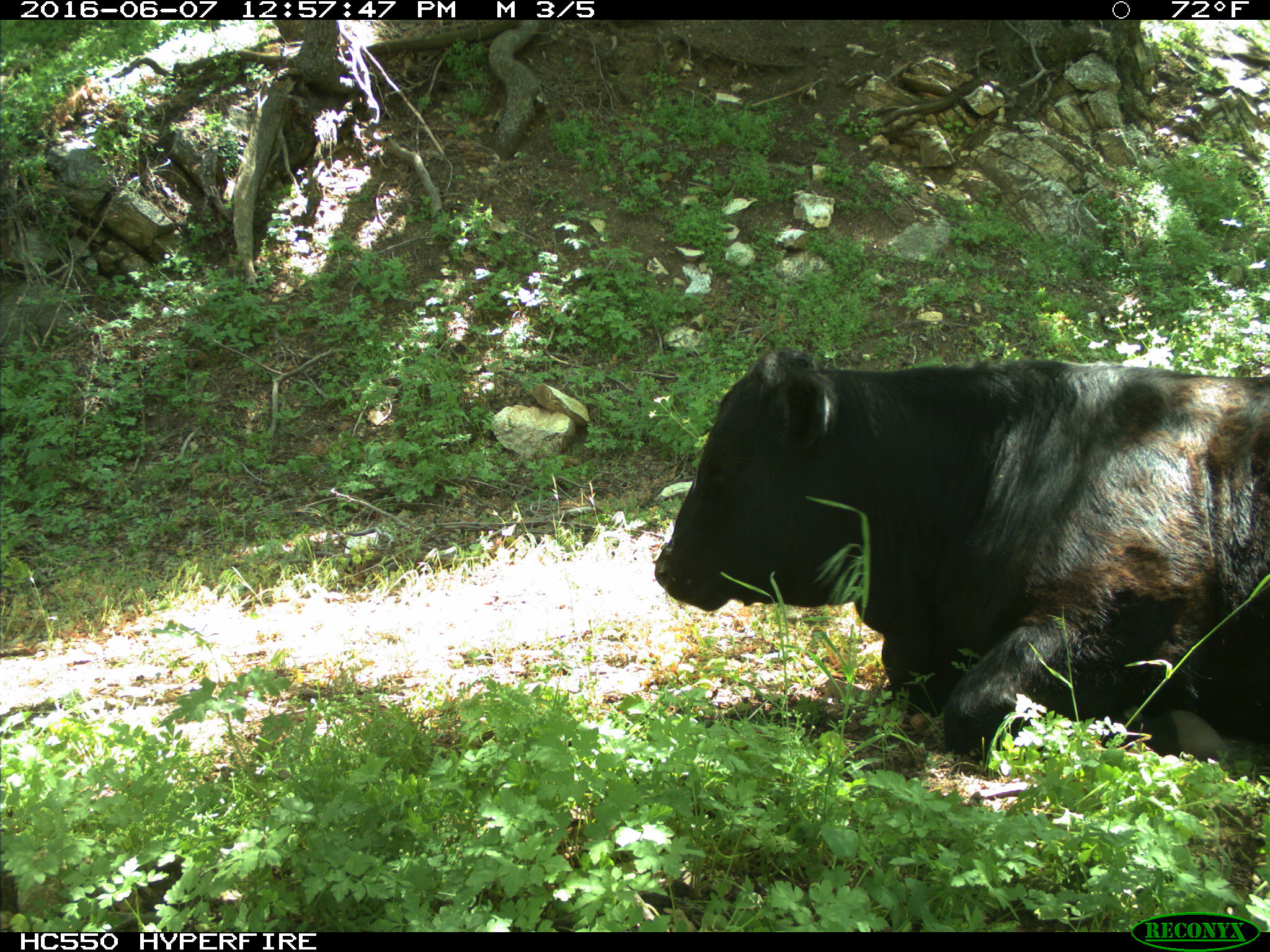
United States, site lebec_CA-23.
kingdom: Animalia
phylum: Chordata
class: Mammalia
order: Artiodactyla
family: Bovidae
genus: Bos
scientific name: Bos taurus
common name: domestic cow